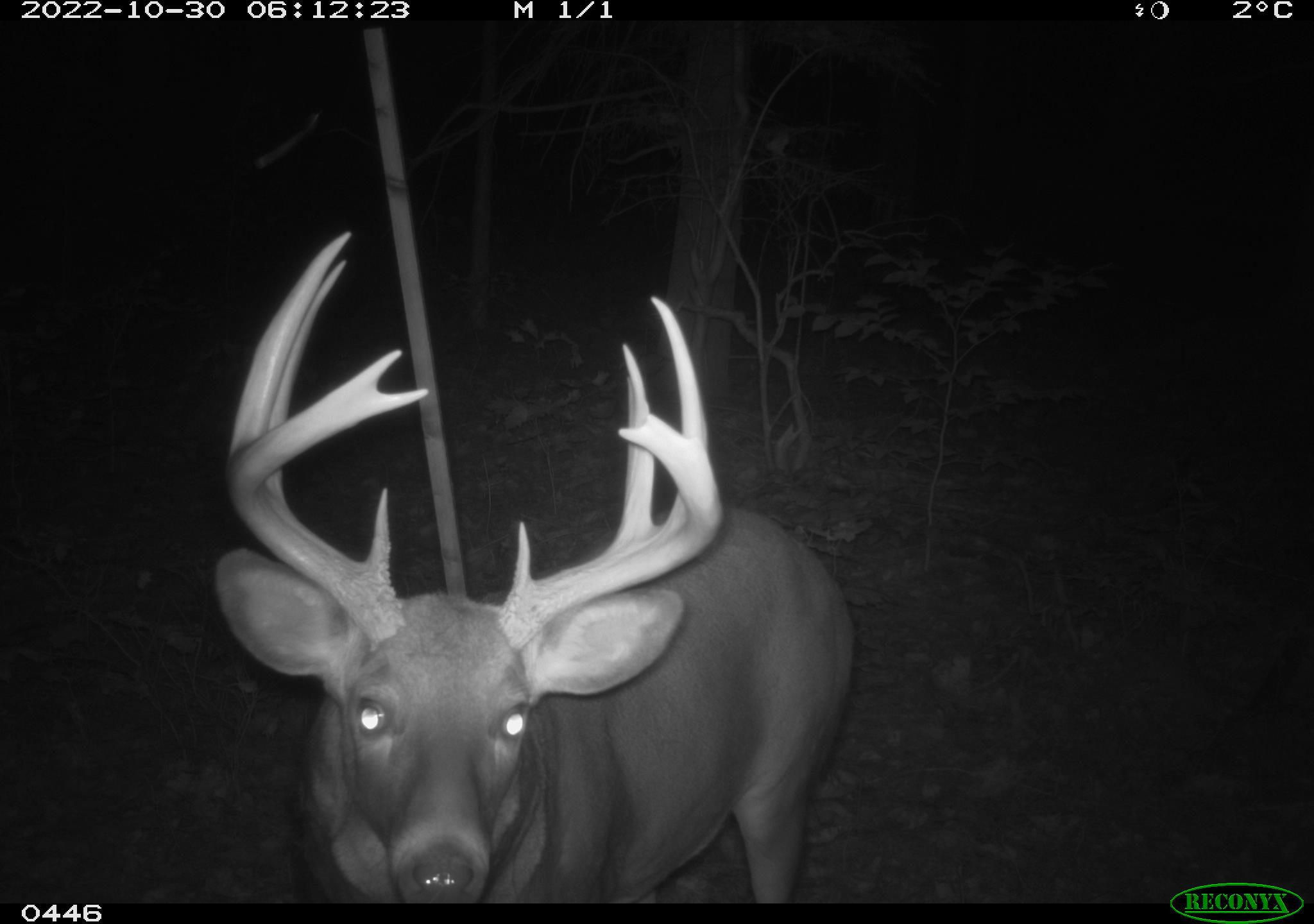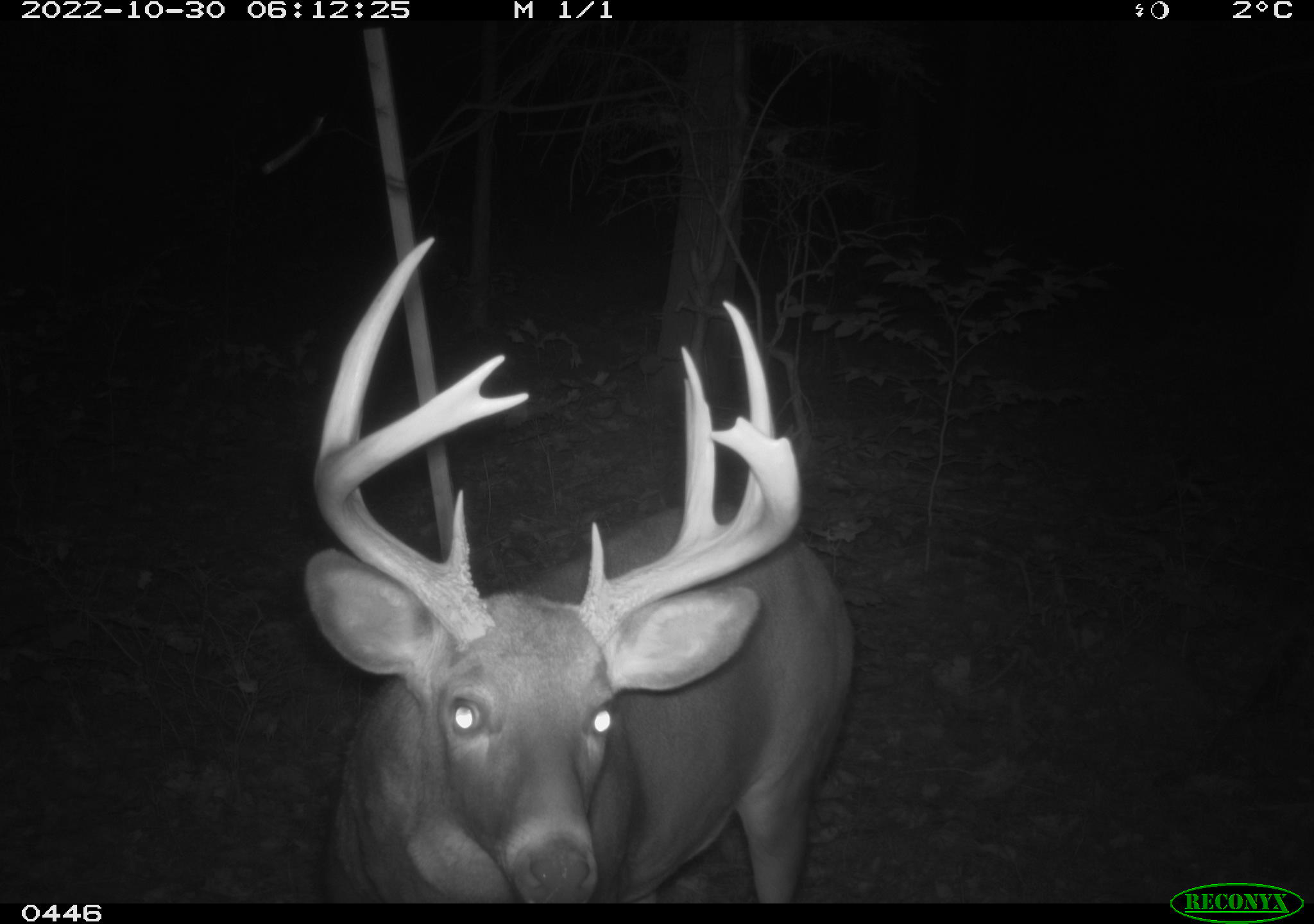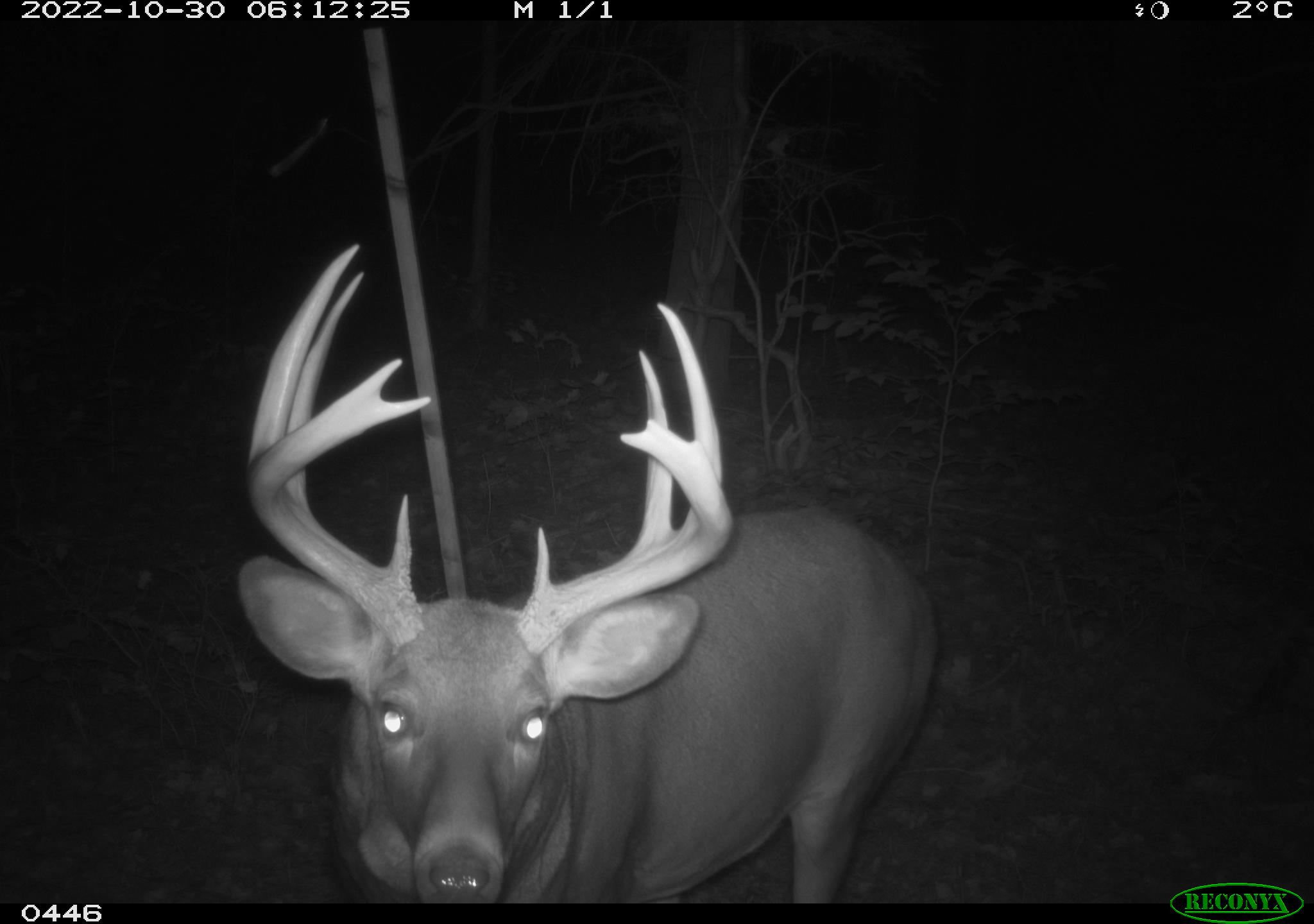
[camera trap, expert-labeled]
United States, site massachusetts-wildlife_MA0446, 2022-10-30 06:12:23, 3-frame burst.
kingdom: Animalia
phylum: Chordata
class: Mammalia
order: Artiodactyla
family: Cervidae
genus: Odocoileus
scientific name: Odocoileus virginianus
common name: white-tailed deer